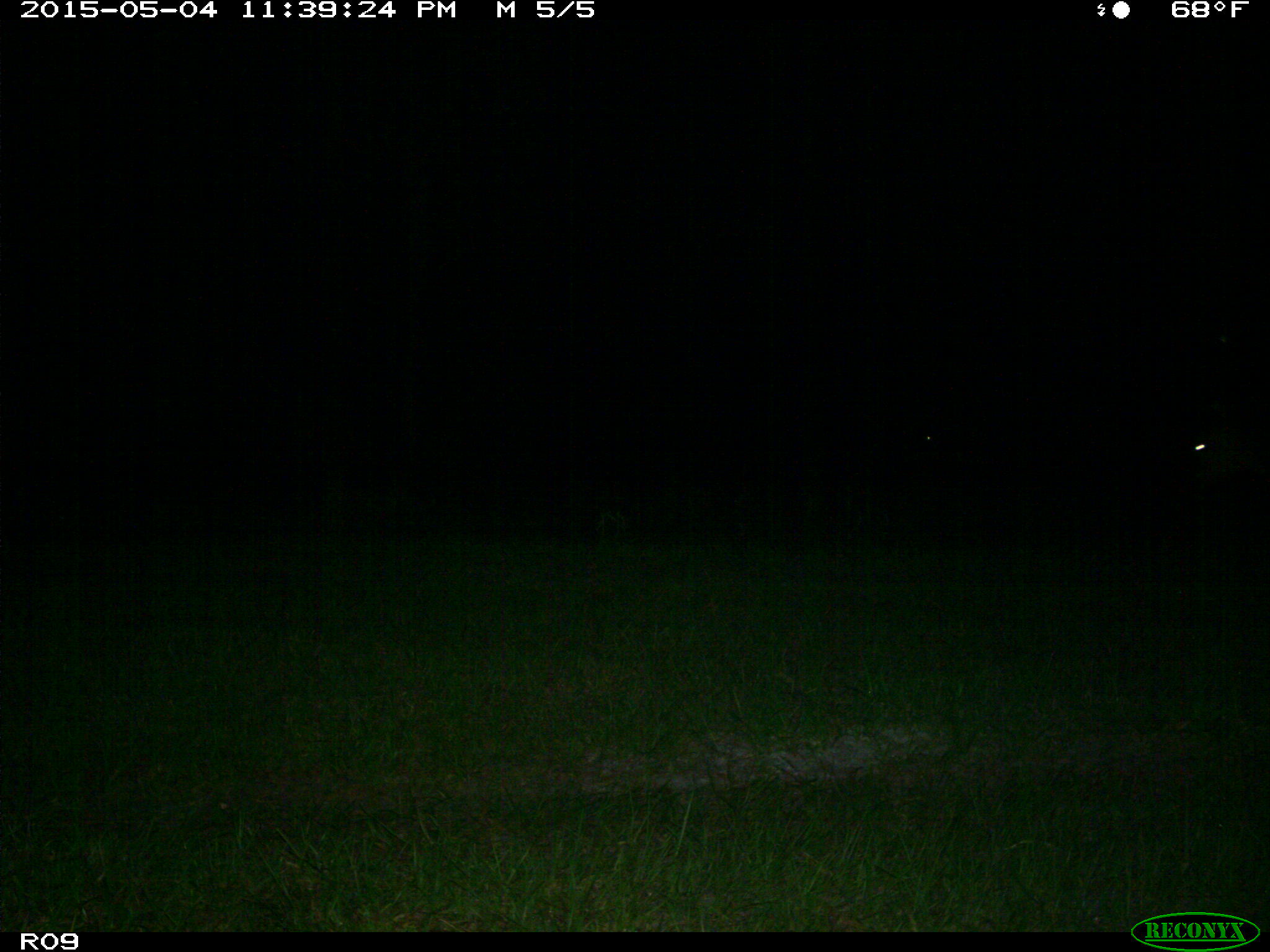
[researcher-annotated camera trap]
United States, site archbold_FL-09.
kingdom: Animalia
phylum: Chordata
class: Mammalia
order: Artiodactyla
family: Bovidae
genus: Bos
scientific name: Bos taurus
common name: domestic cow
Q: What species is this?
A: Bos taurus (domestic cow).